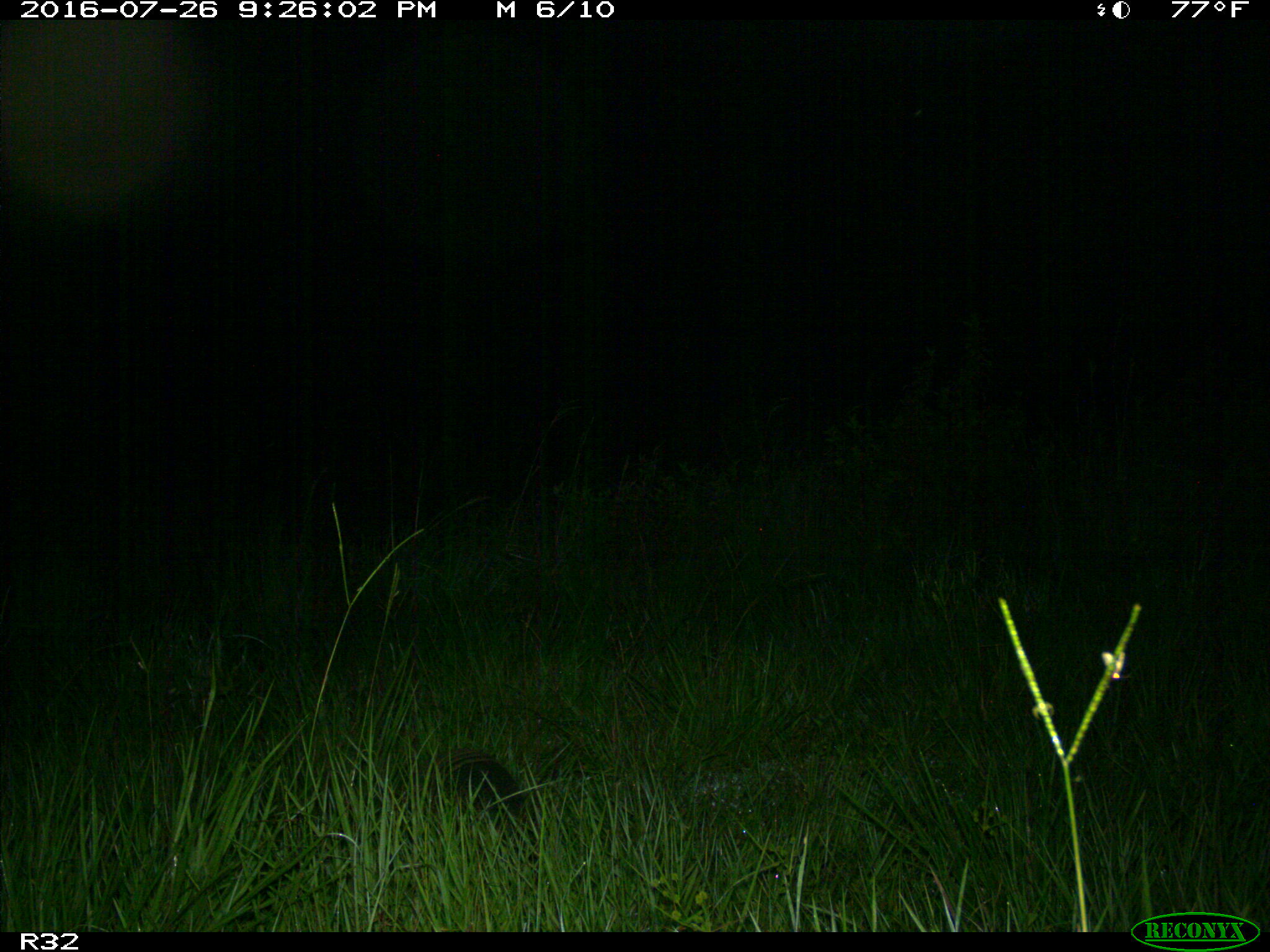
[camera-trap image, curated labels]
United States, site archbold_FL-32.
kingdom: Animalia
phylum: Chordata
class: Mammalia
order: Cingulata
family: Dasypodidae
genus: Dasypus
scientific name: Dasypus novemcinctus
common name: nine-banded armadillo